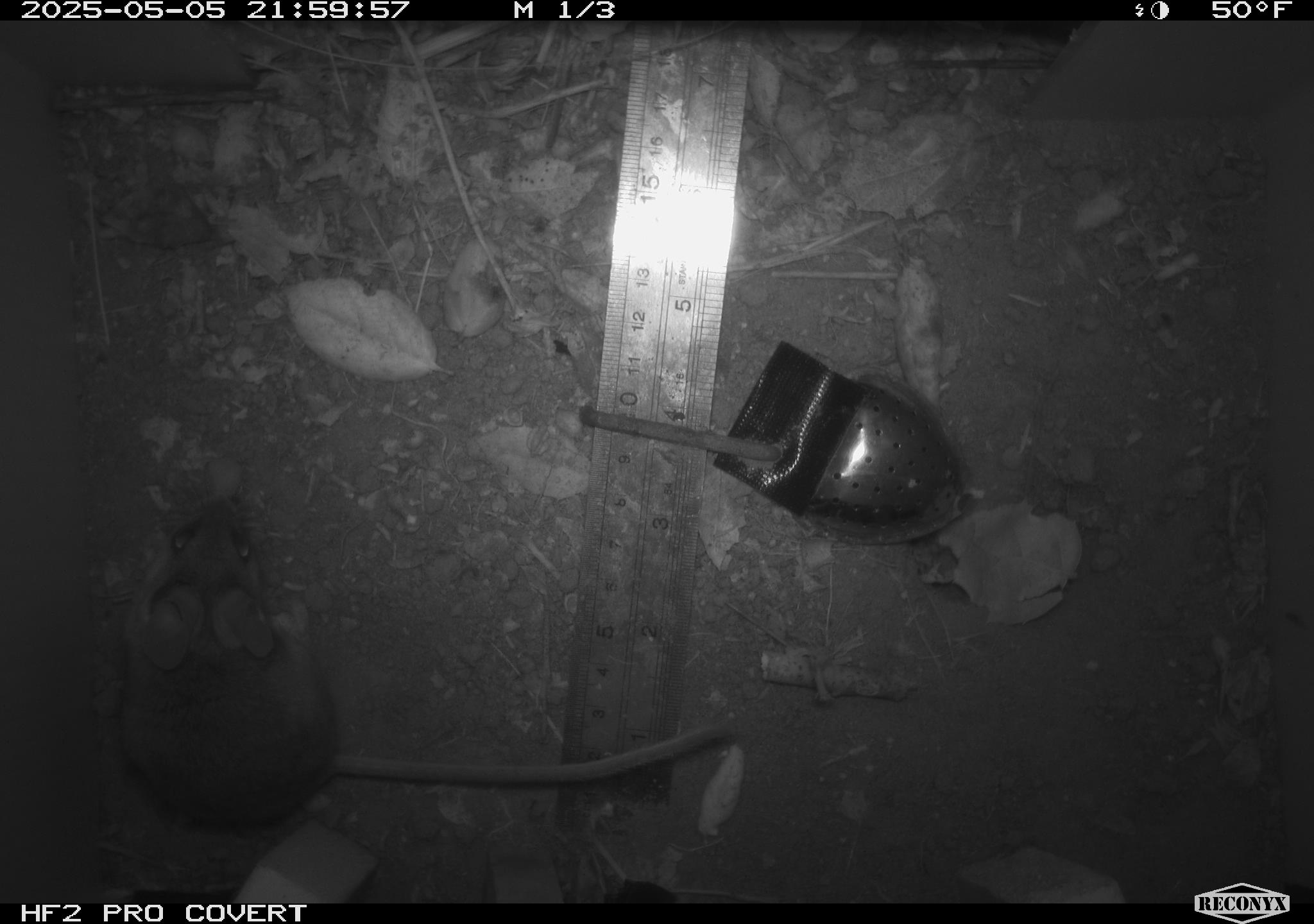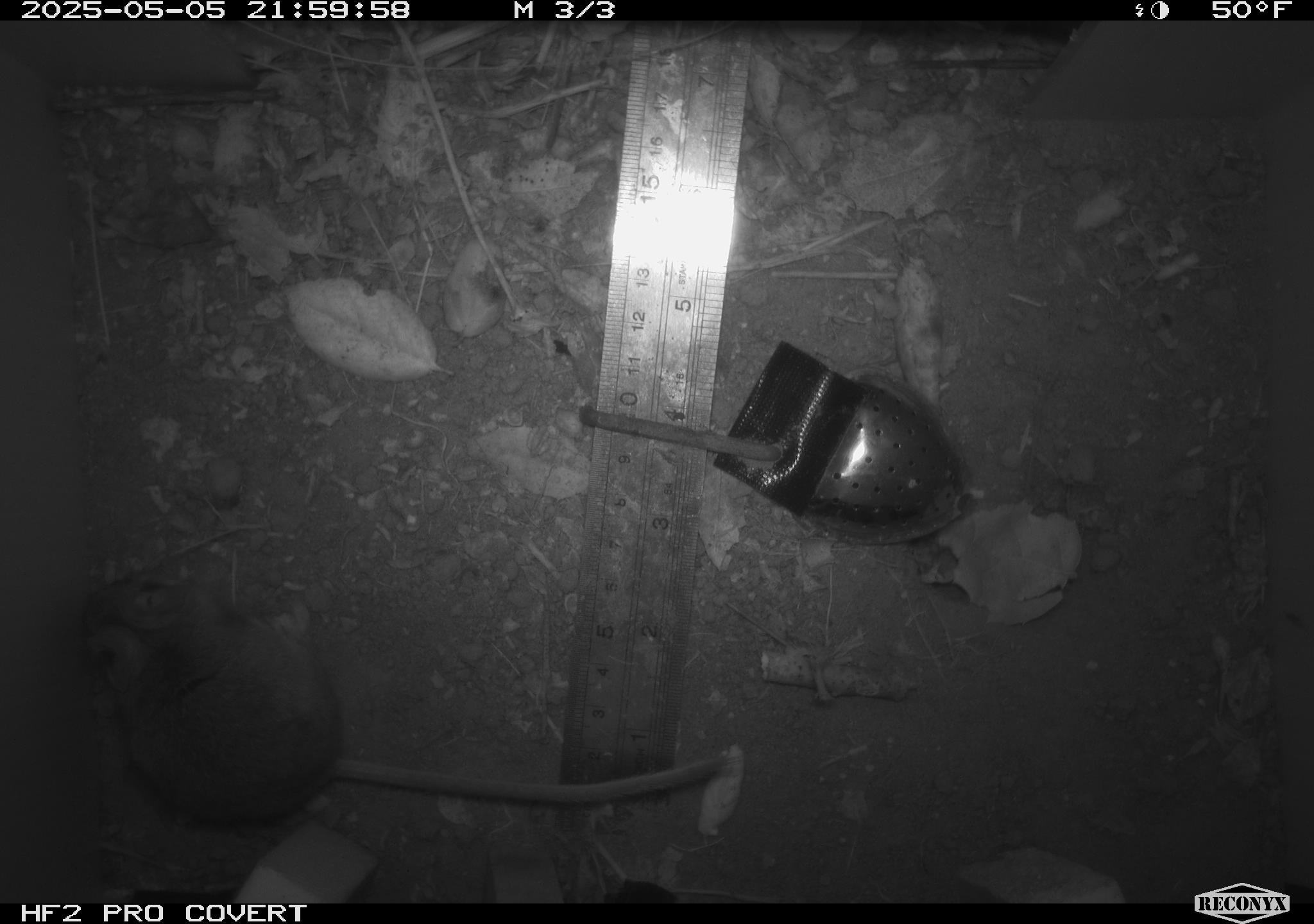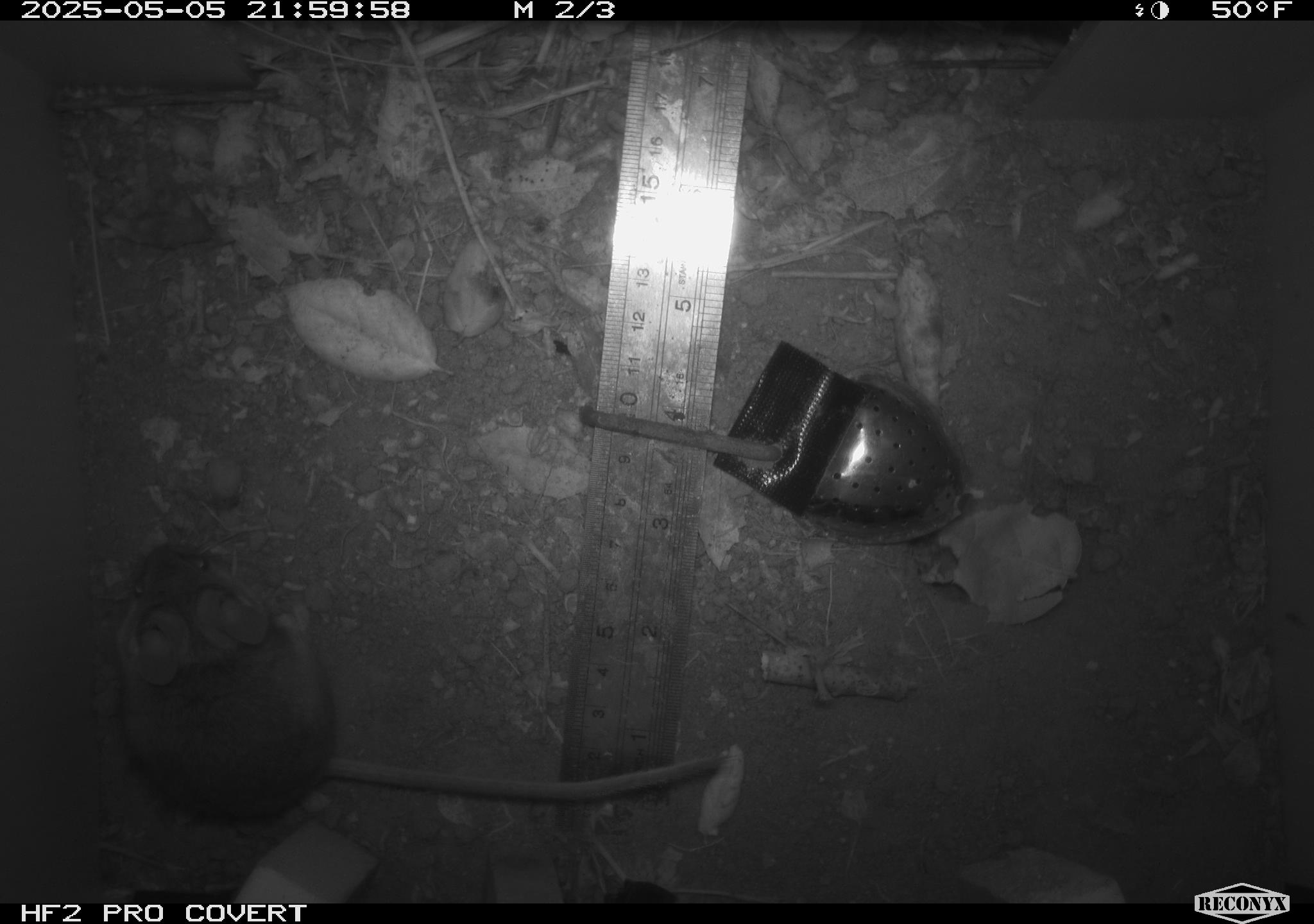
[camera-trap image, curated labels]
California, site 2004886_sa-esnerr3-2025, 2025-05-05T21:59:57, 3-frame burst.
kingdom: Animalia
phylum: Chordata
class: Mammalia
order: Rodentia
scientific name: Rodentia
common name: rodent